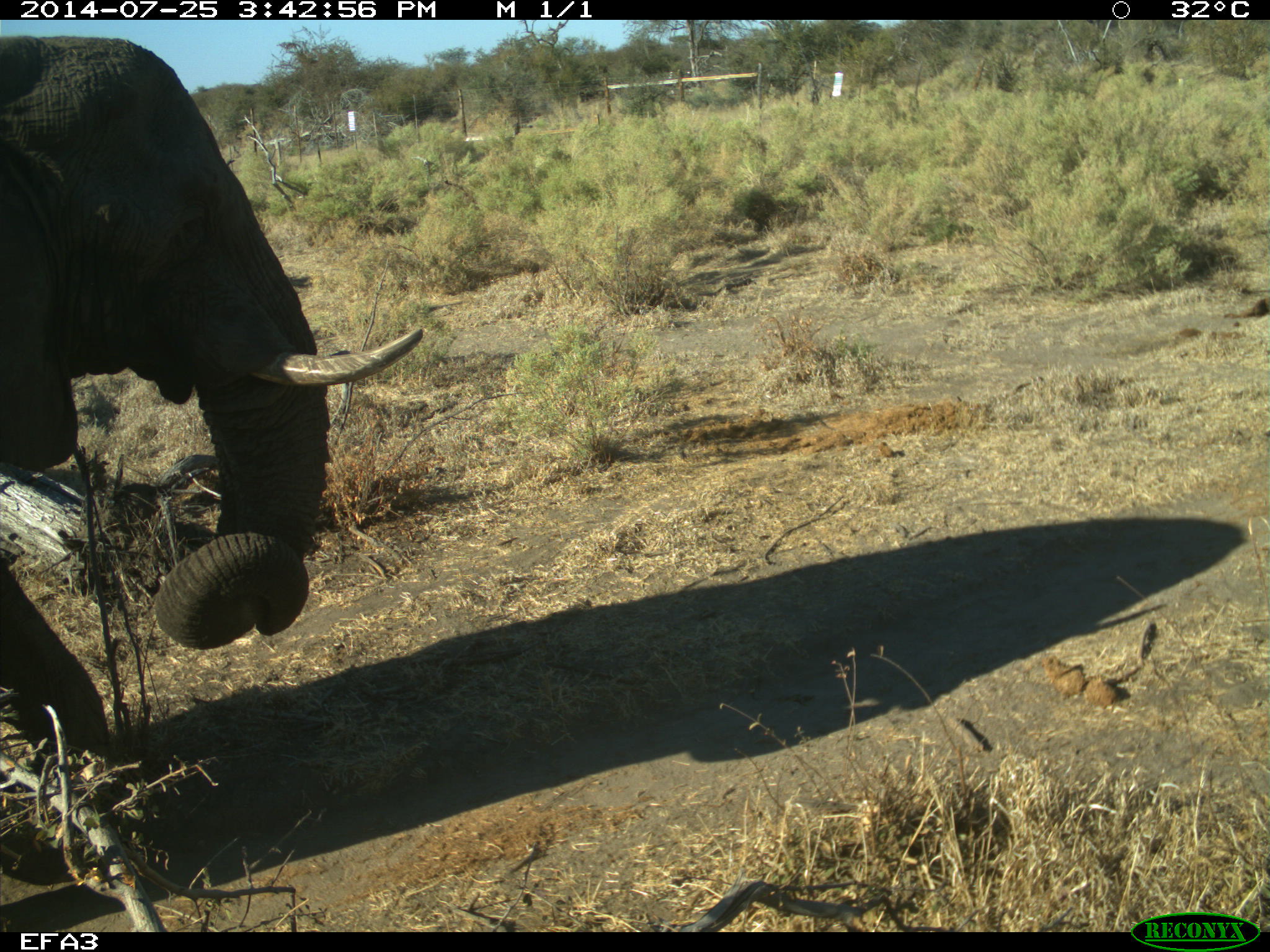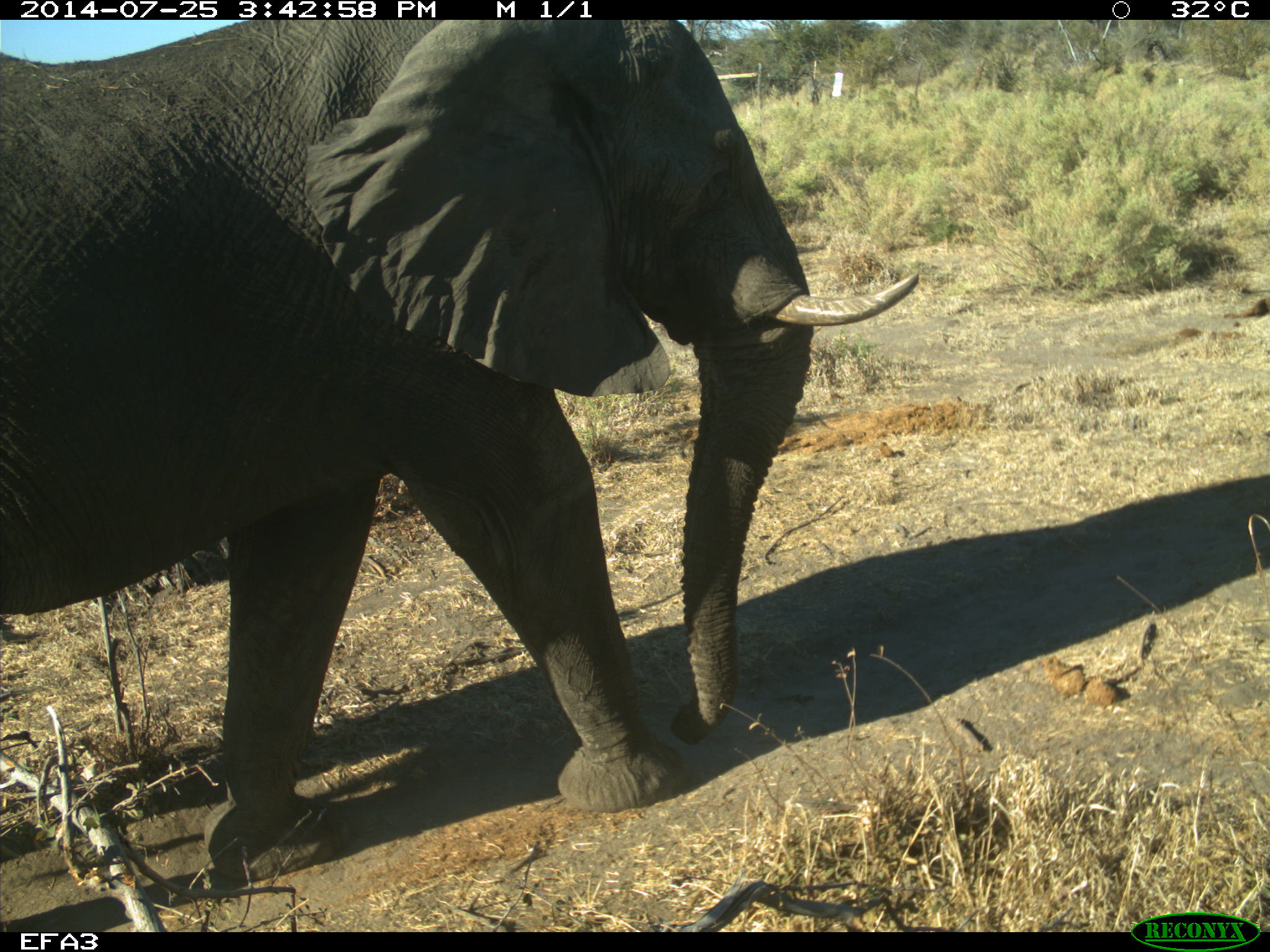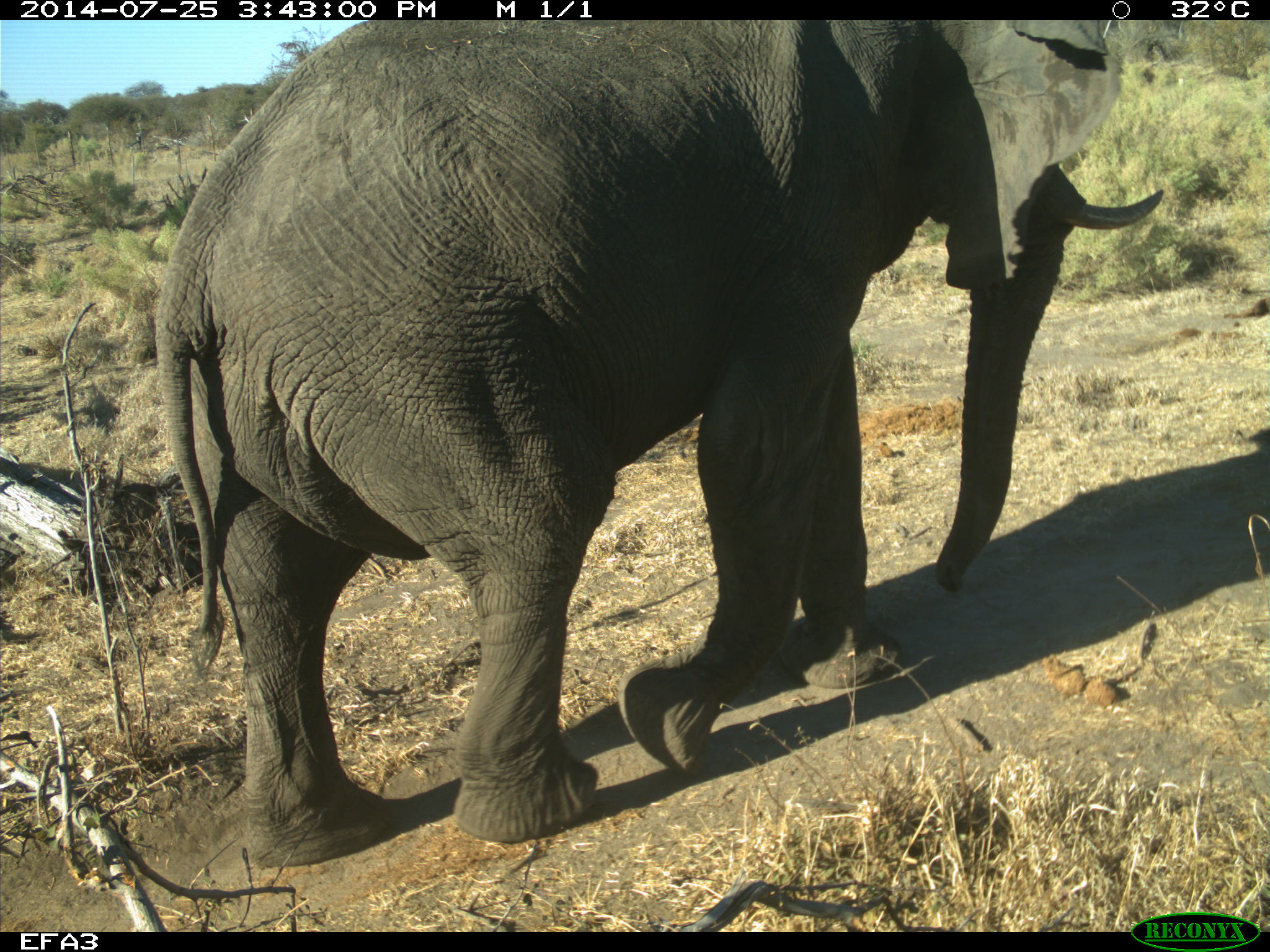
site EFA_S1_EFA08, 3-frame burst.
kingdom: Animalia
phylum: Chordata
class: Mammalia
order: Proboscidea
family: Elephantidae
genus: Loxodonta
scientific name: Loxodonta africana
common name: african bush elephant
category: elephant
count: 1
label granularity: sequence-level